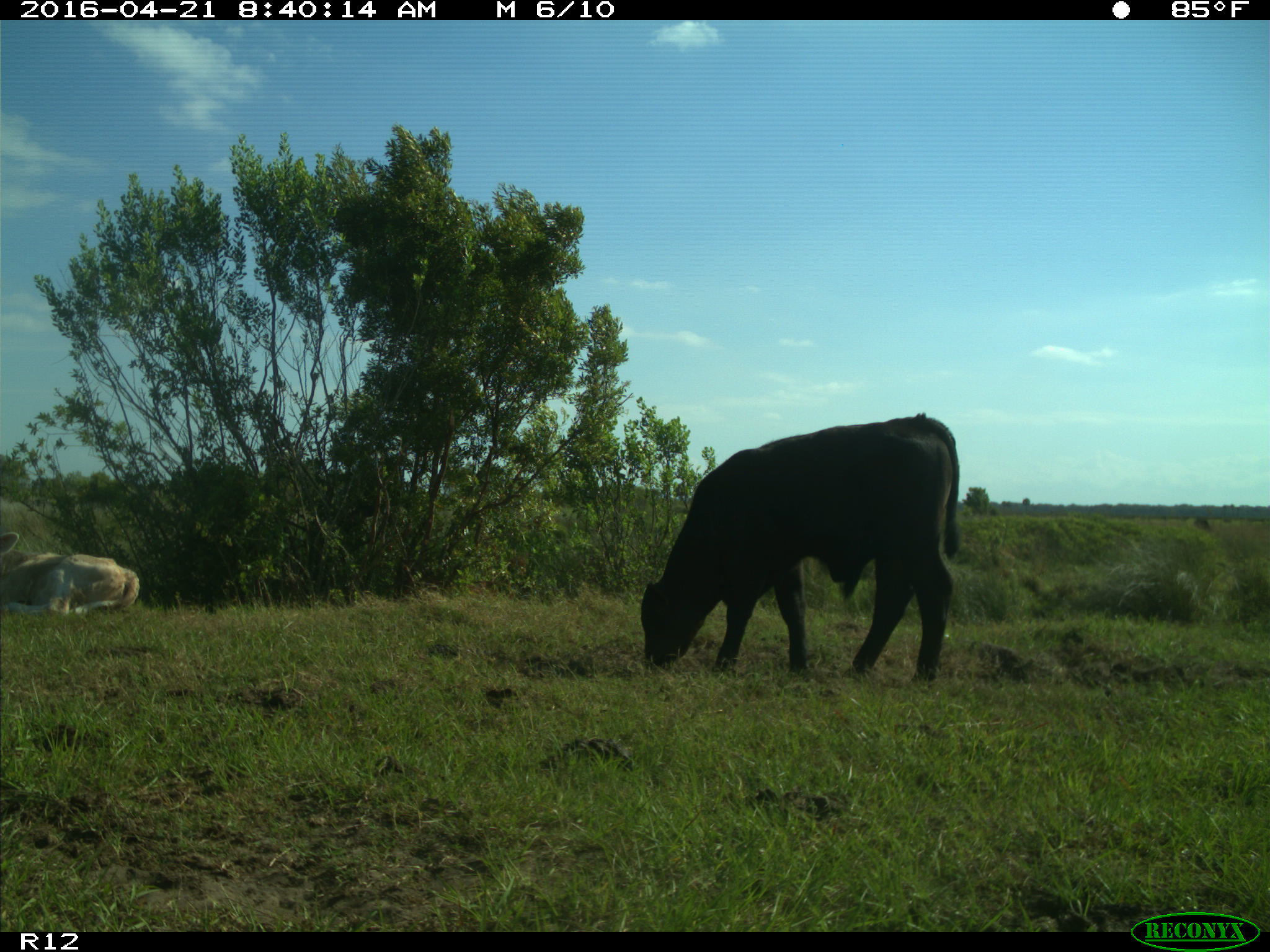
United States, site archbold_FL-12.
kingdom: Animalia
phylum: Chordata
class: Mammalia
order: Artiodactyla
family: Bovidae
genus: Bos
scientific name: Bos taurus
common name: domestic cow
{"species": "Bos taurus (domestic cow)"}